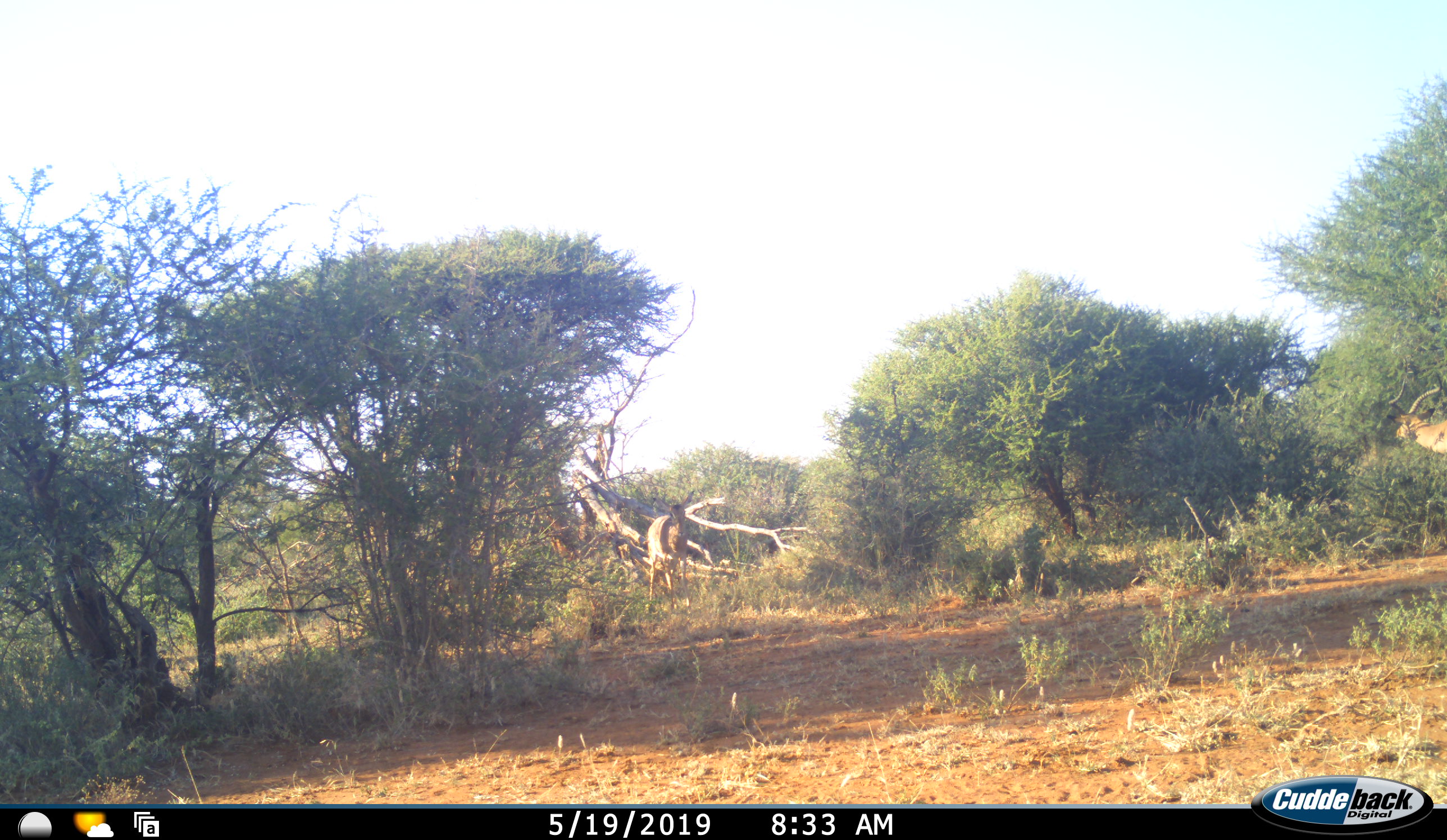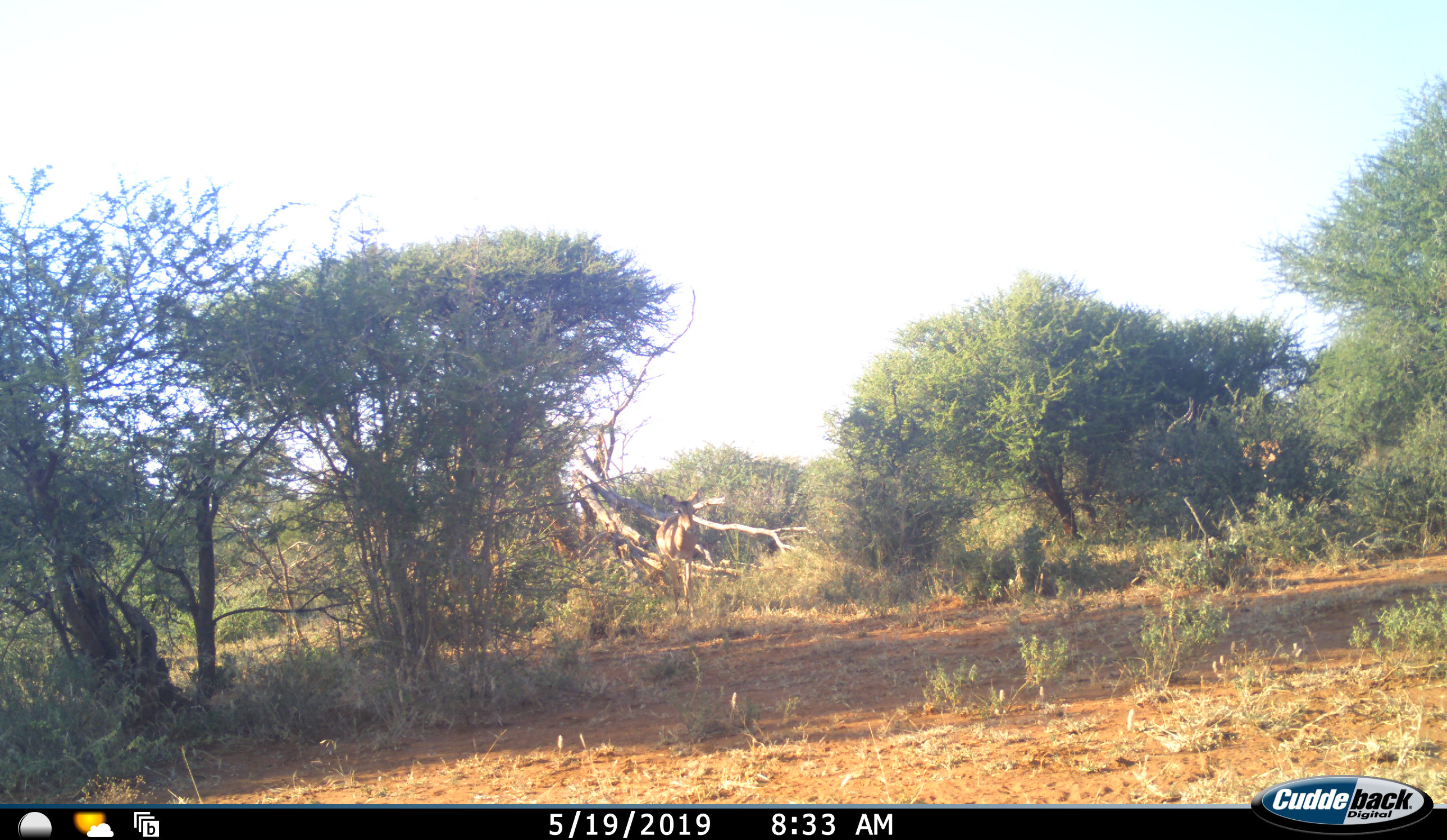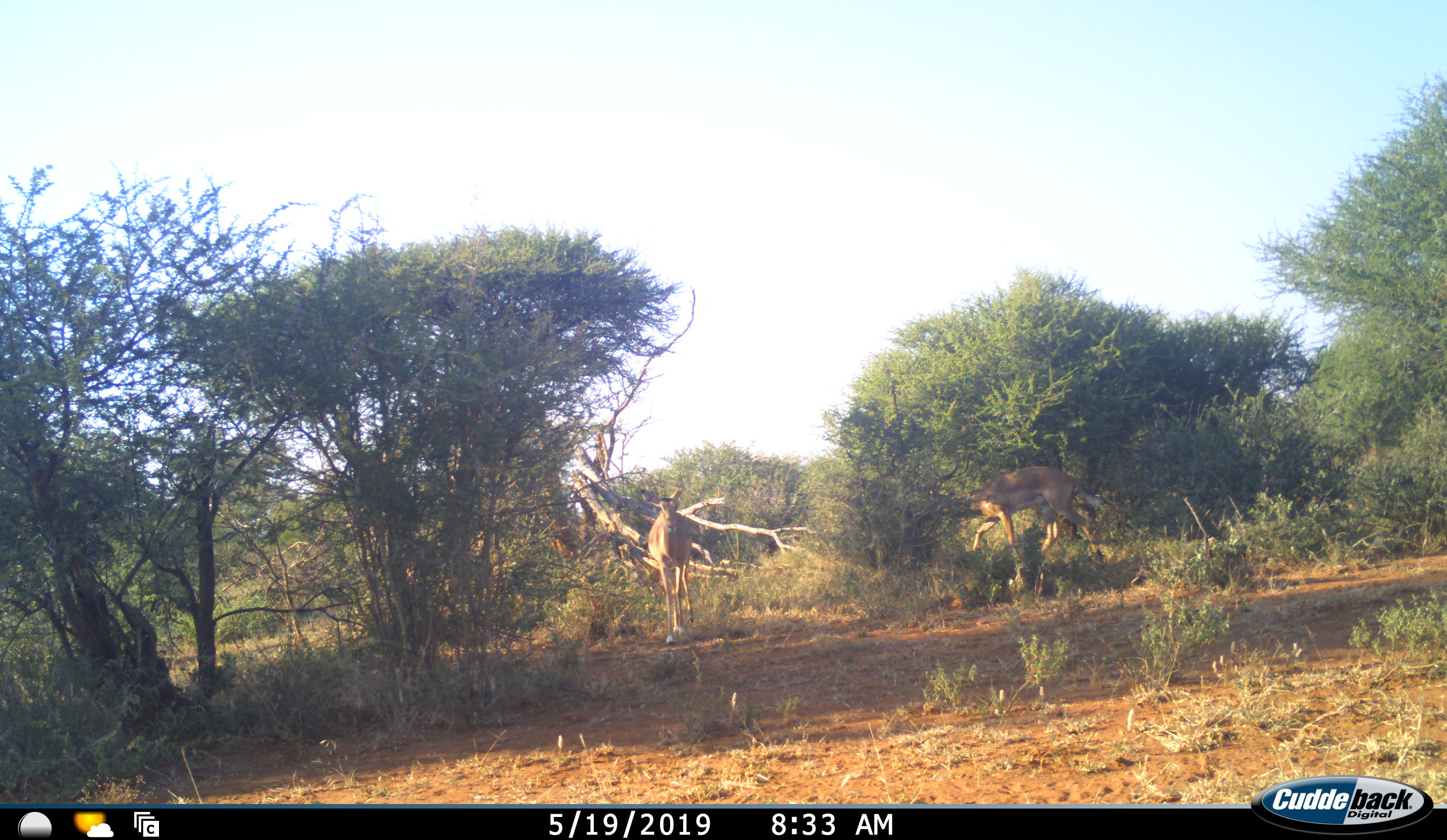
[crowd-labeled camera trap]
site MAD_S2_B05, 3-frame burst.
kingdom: Animalia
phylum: Chordata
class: Mammalia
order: Artiodactyla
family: Bovidae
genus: Aepyceros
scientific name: Aepyceros melampus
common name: impala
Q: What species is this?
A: Impala (Aepyceros melampus).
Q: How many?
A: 2.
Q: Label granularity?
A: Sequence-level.